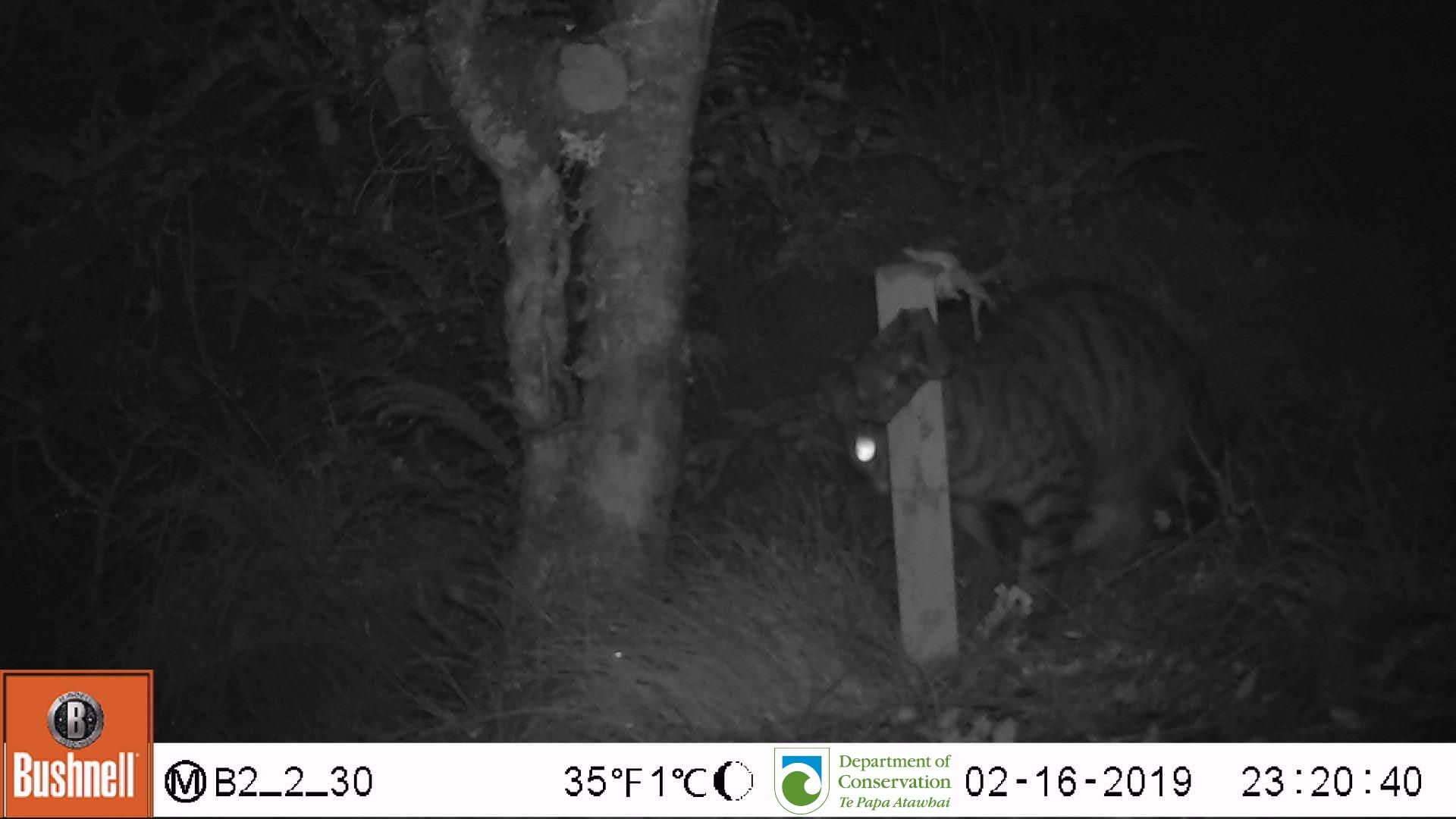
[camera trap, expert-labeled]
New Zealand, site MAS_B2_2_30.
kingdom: Animalia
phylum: Chordata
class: Mammalia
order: Carnivora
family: Felidae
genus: Felis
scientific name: Felis catus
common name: domestic cat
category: cat